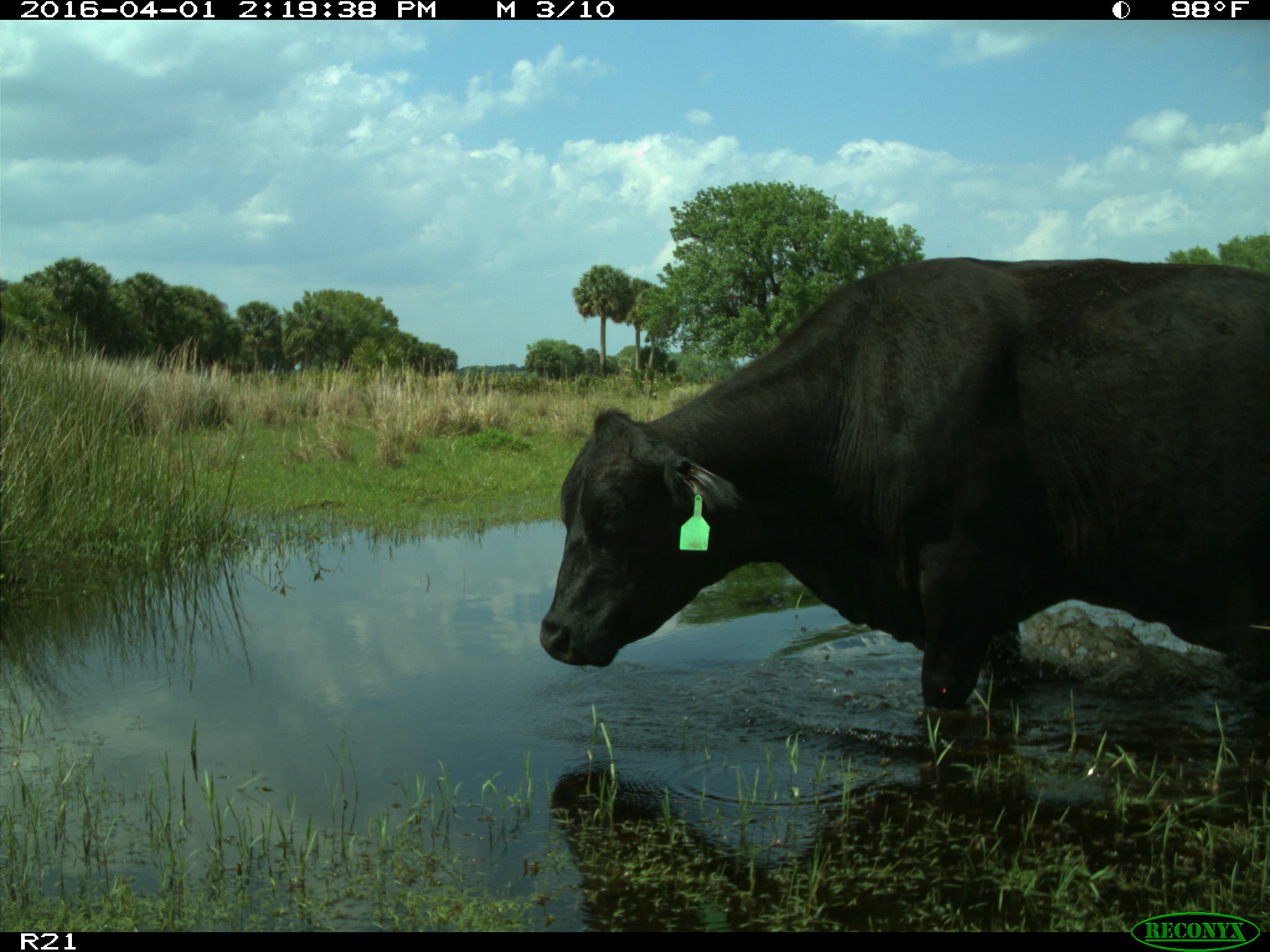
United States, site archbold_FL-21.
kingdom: Animalia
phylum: Chordata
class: Mammalia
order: Artiodactyla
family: Bovidae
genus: Bos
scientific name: Bos taurus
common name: domestic cow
Bos taurus (domestic cow).